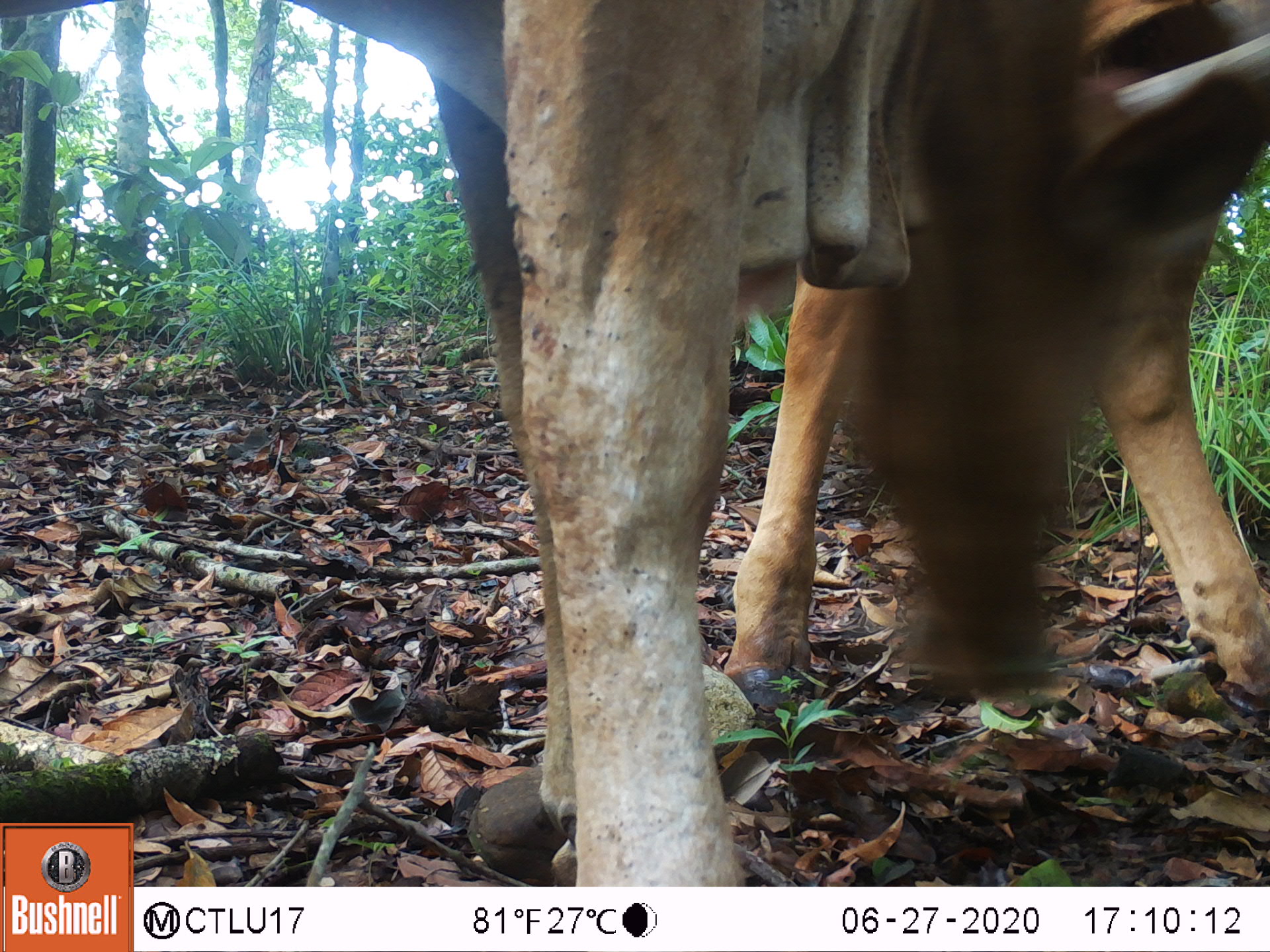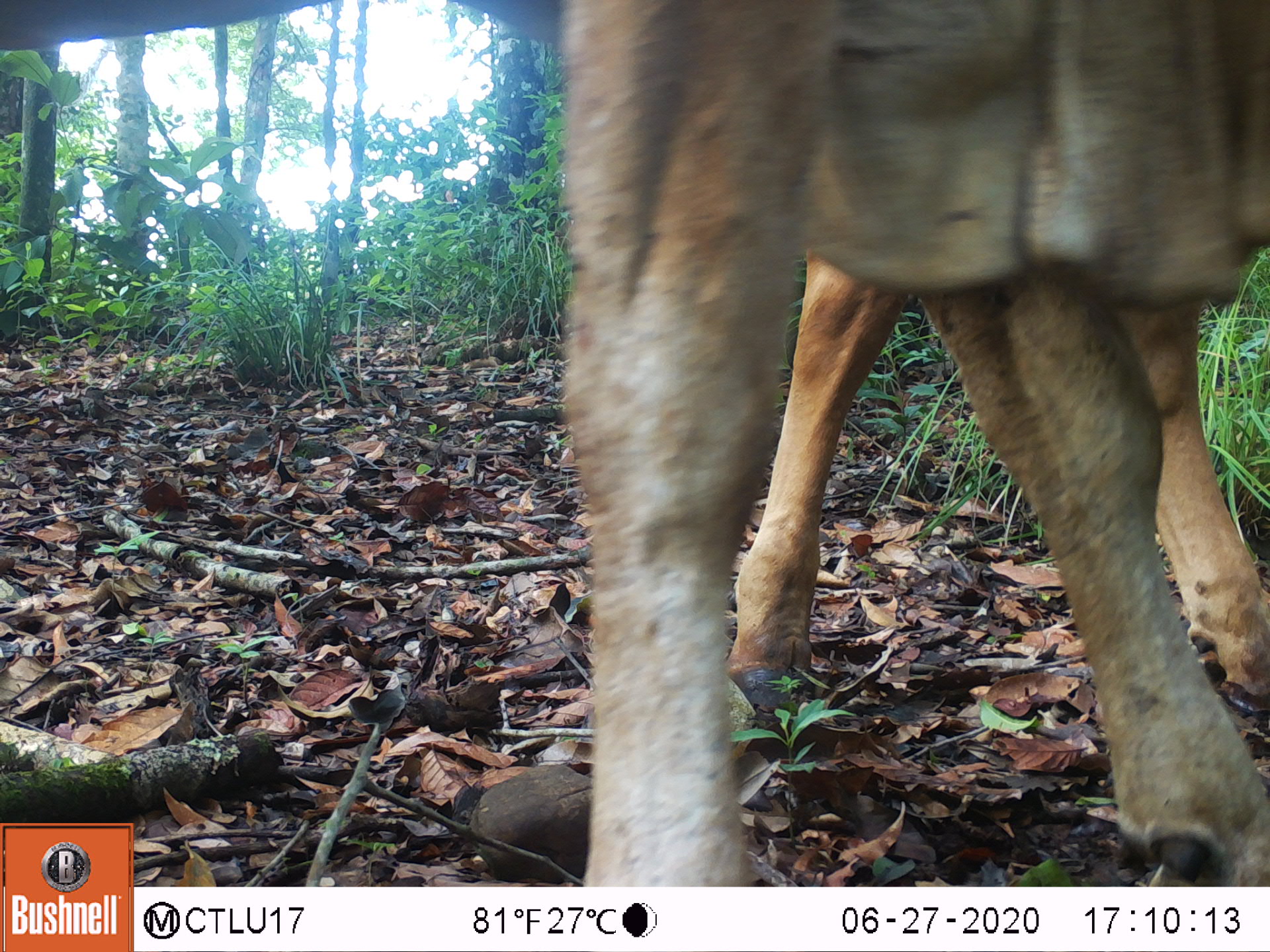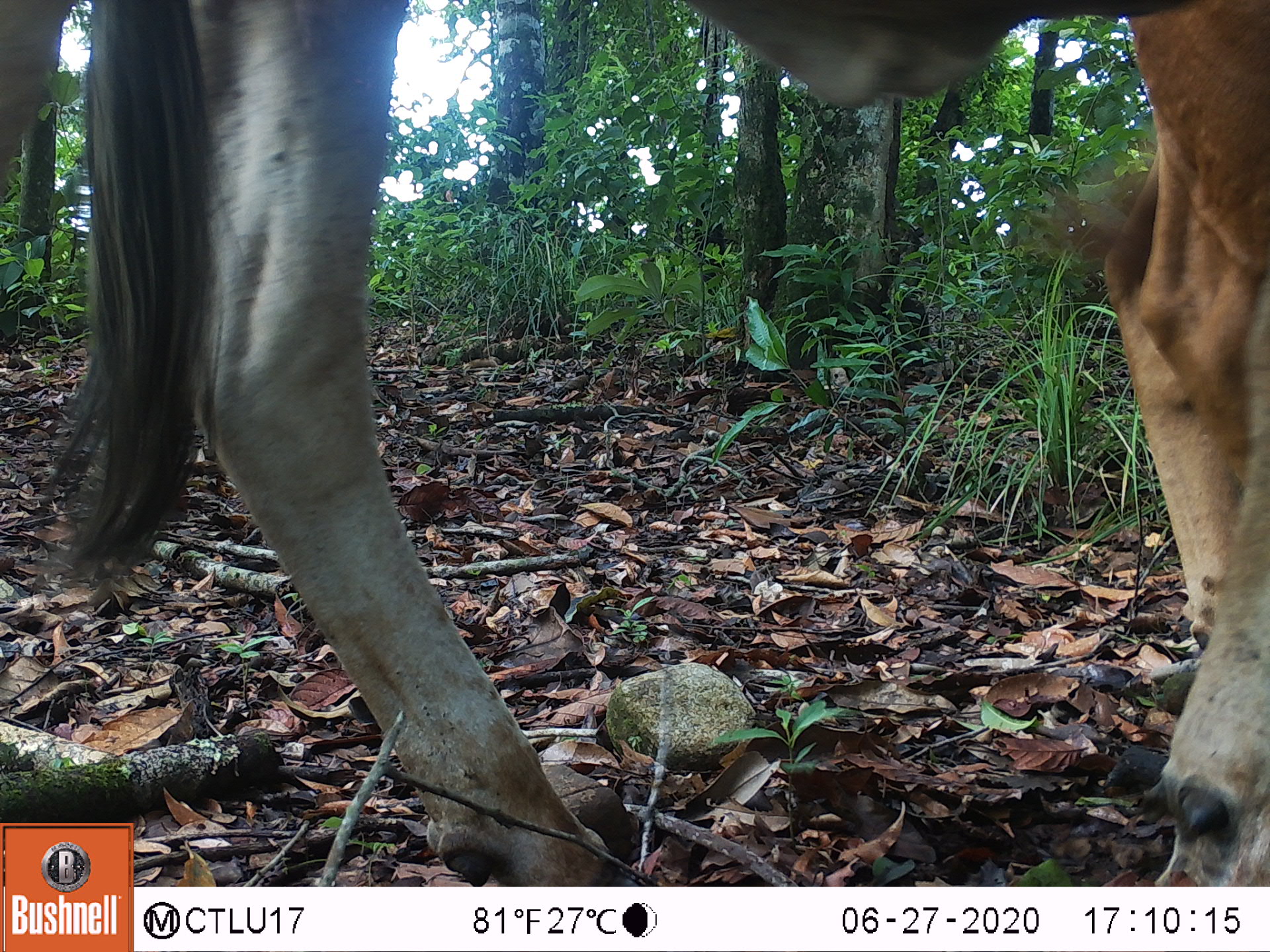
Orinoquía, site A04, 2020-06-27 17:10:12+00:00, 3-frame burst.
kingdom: Animalia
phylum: Chordata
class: Mammalia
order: Artiodactyla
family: Bovidae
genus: Bos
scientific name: Bos taurus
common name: cow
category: cattle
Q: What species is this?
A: Cattle (cow) (Bos taurus).